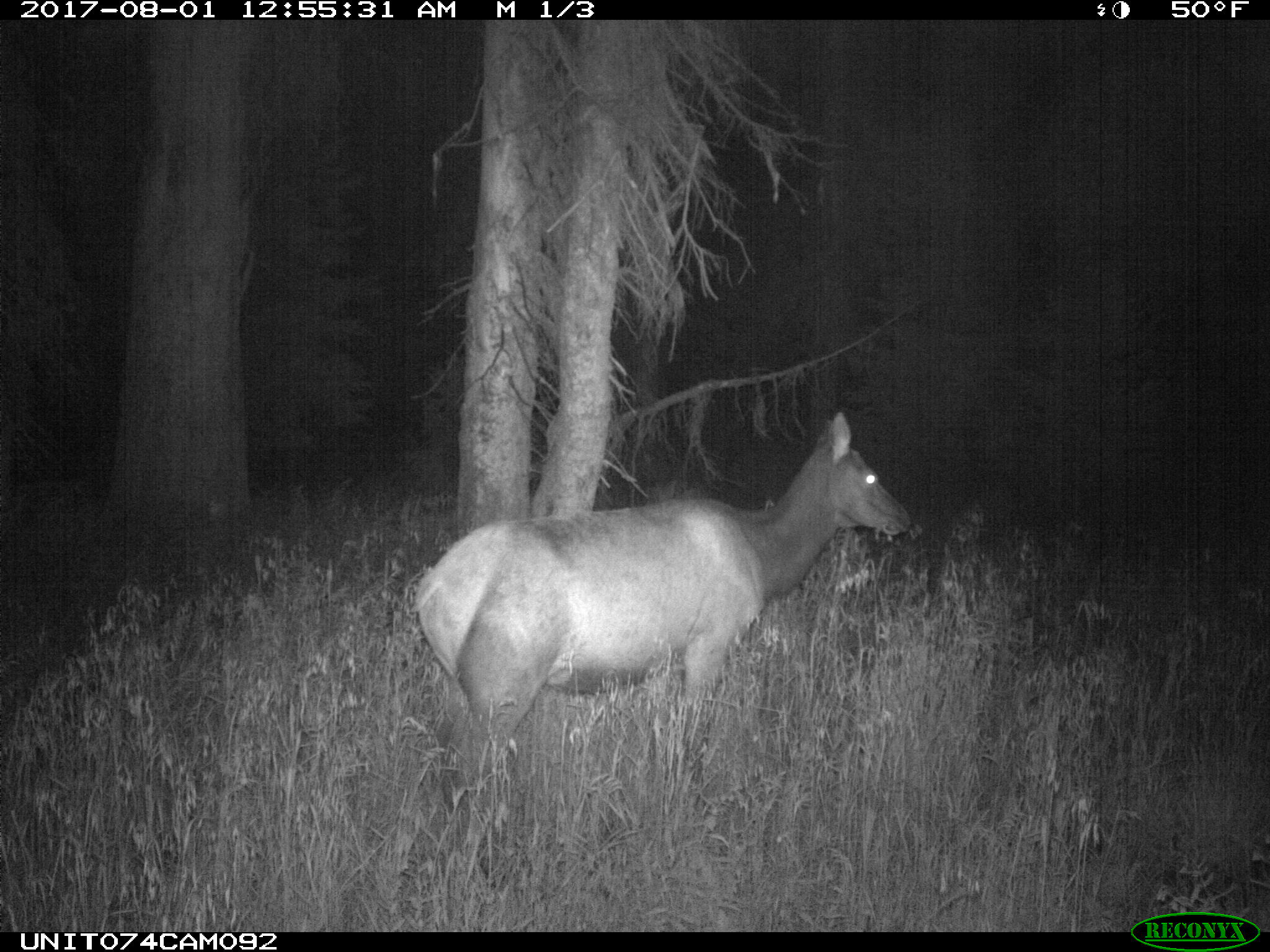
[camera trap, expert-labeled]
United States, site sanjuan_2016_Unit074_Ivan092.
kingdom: Animalia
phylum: Chordata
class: Mammalia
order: Artiodactyla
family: Cervidae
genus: Cervus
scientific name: Cervus elaphus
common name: red deer